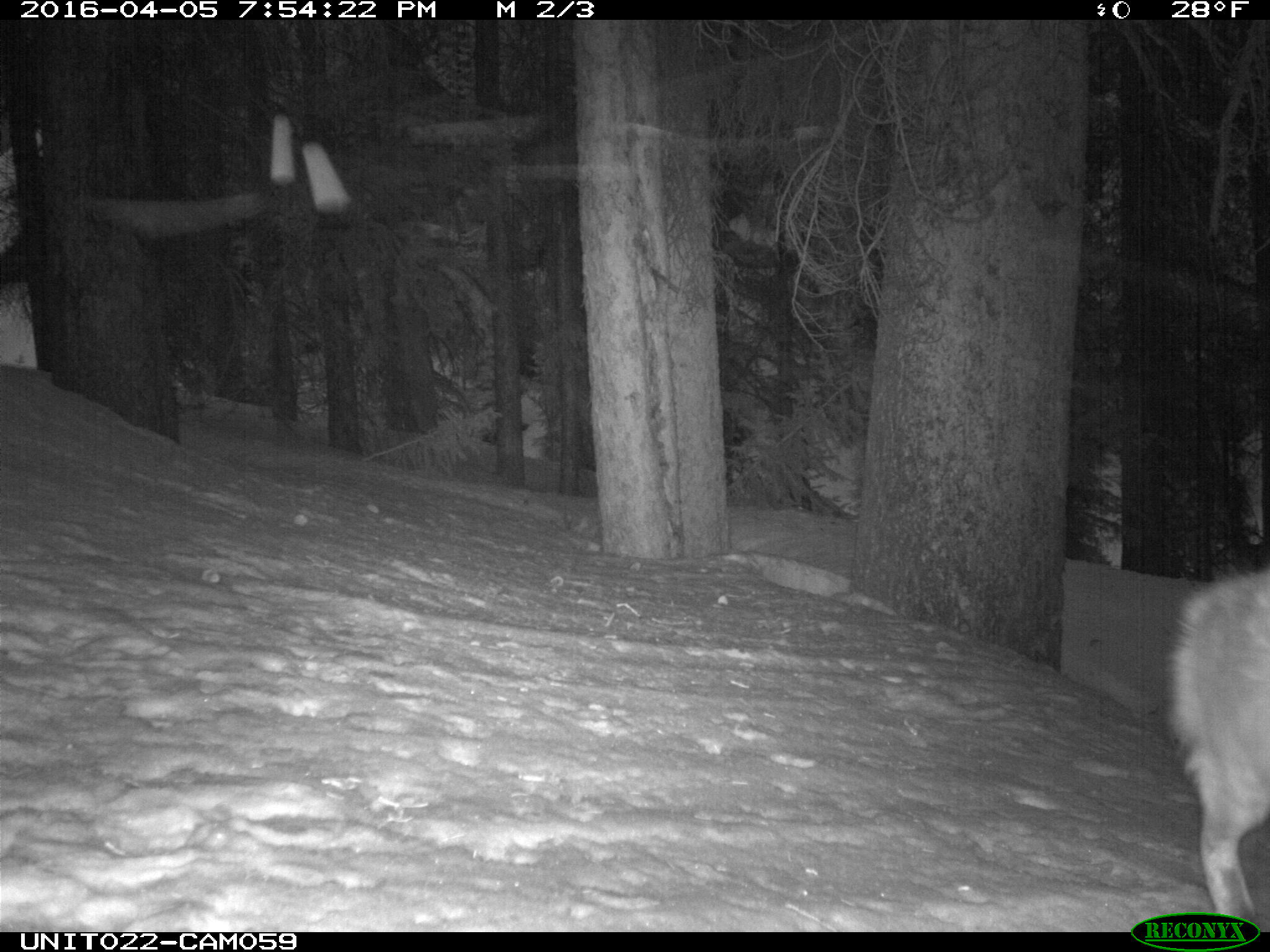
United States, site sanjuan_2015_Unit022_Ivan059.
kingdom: Animalia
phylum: Chordata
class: Mammalia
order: Carnivora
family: Canidae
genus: Vulpes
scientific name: Vulpes vulpes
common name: red fox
Vulpes vulpes (red fox).